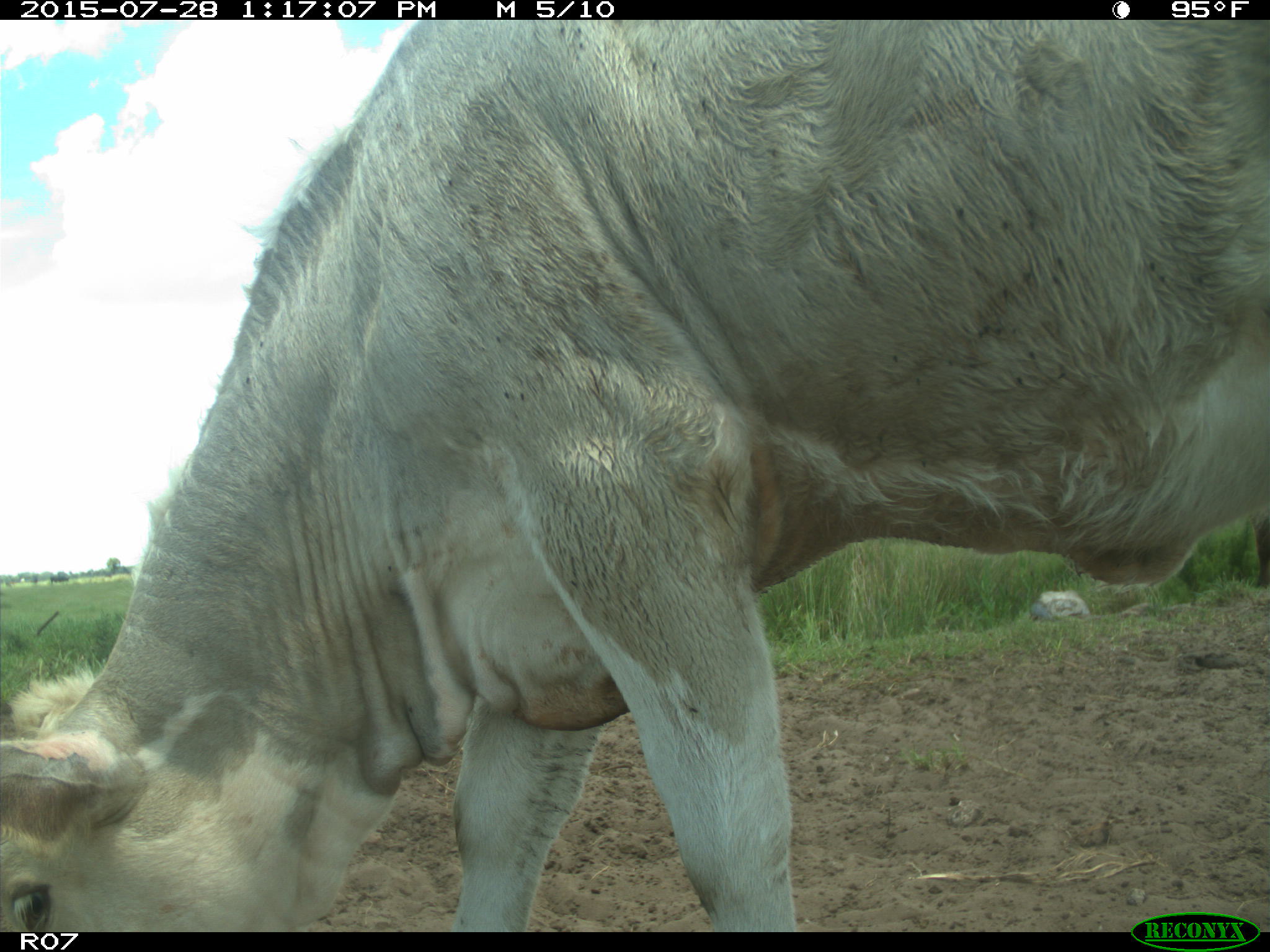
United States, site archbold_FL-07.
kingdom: Animalia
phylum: Chordata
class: Mammalia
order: Artiodactyla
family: Bovidae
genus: Bos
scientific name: Bos taurus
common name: domestic cow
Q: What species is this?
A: Bos taurus (domestic cow).